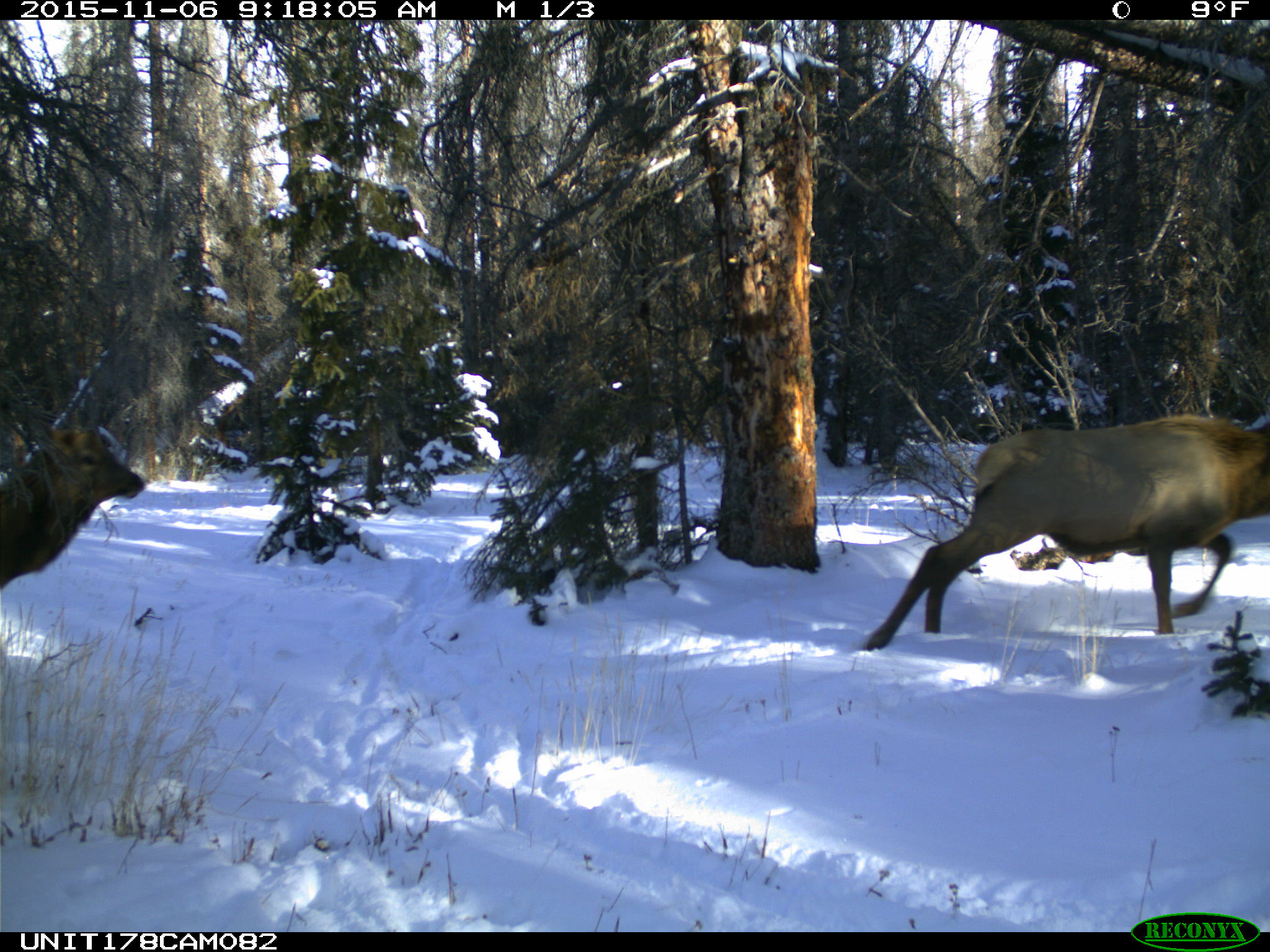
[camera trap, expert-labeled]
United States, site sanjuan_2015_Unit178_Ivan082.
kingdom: Animalia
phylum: Chordata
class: Mammalia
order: Artiodactyla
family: Cervidae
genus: Cervus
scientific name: Cervus elaphus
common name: red deer